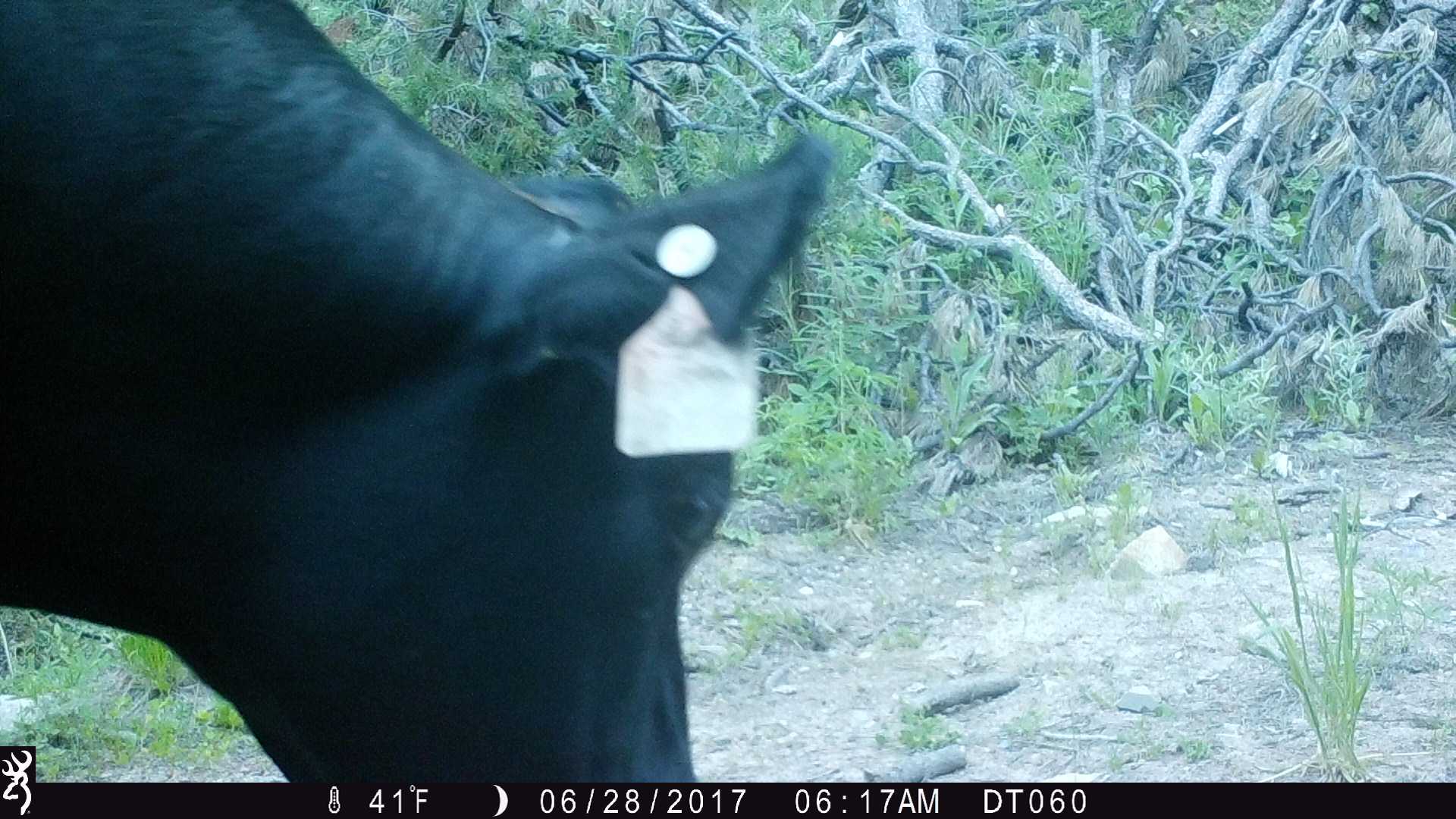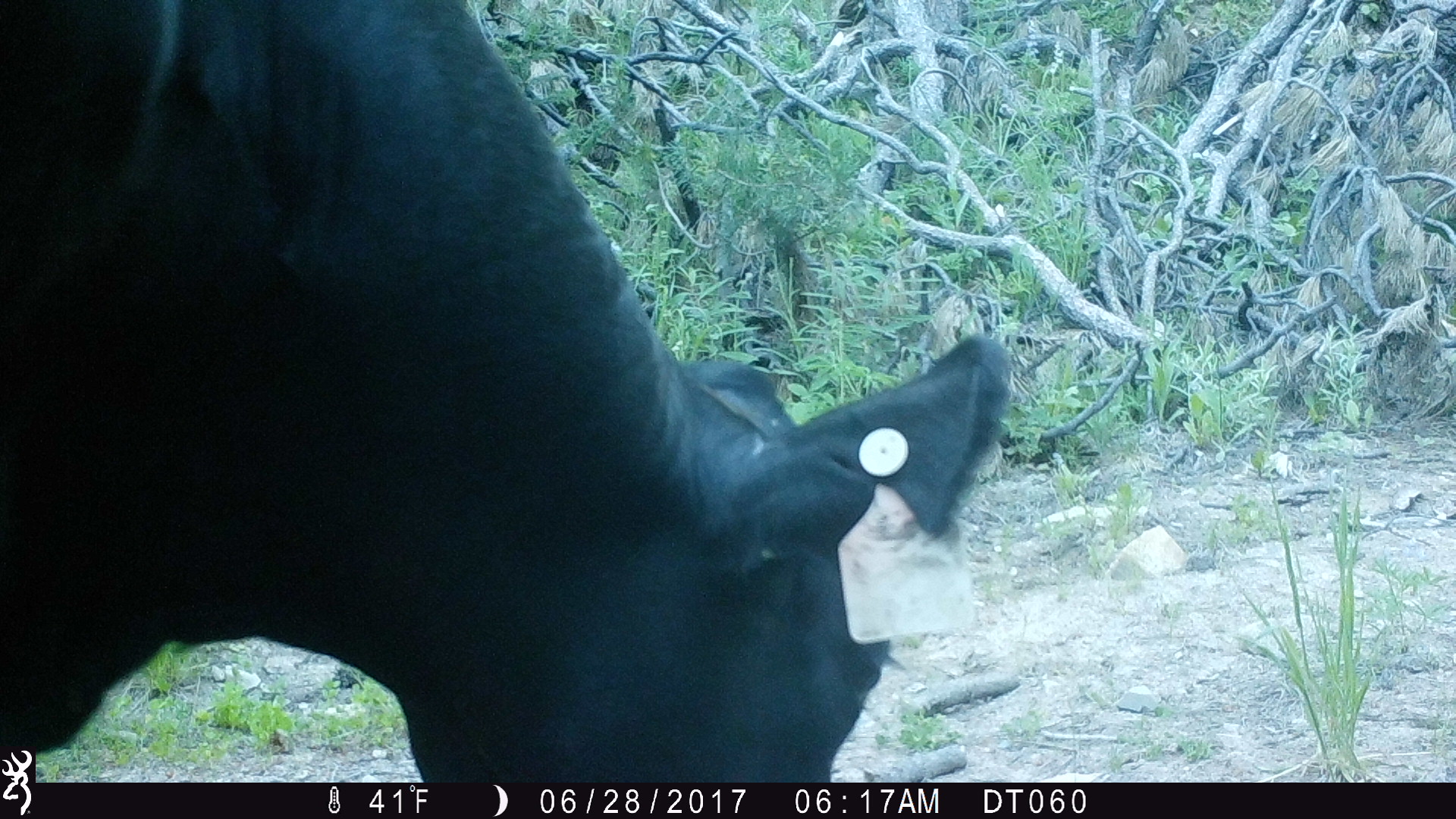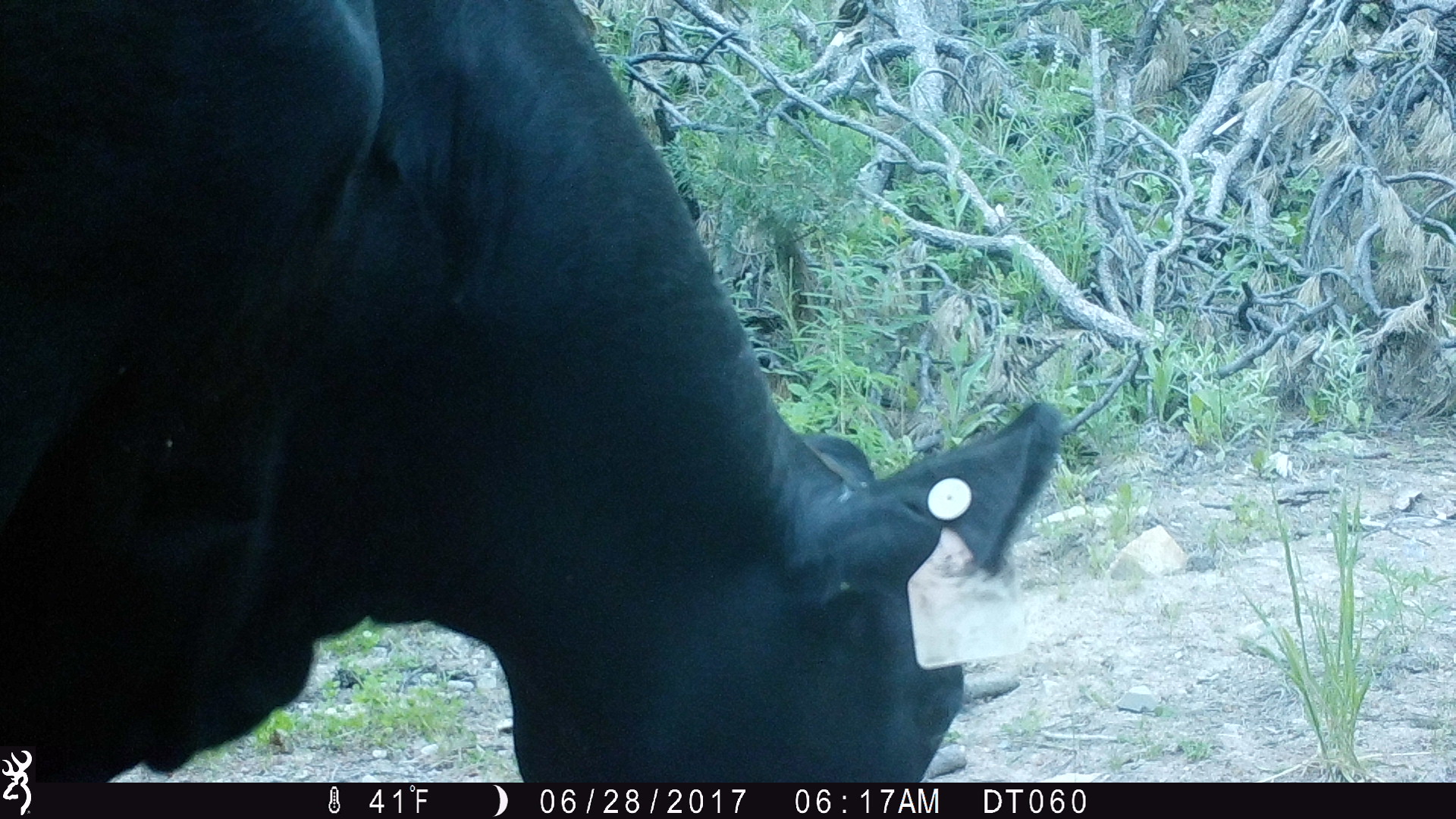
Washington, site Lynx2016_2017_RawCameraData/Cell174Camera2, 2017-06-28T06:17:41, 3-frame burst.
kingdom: Animalia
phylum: Chordata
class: Mammalia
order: Artiodactyla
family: Bovidae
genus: Bos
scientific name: Bos taurus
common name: domestic cattle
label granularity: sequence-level